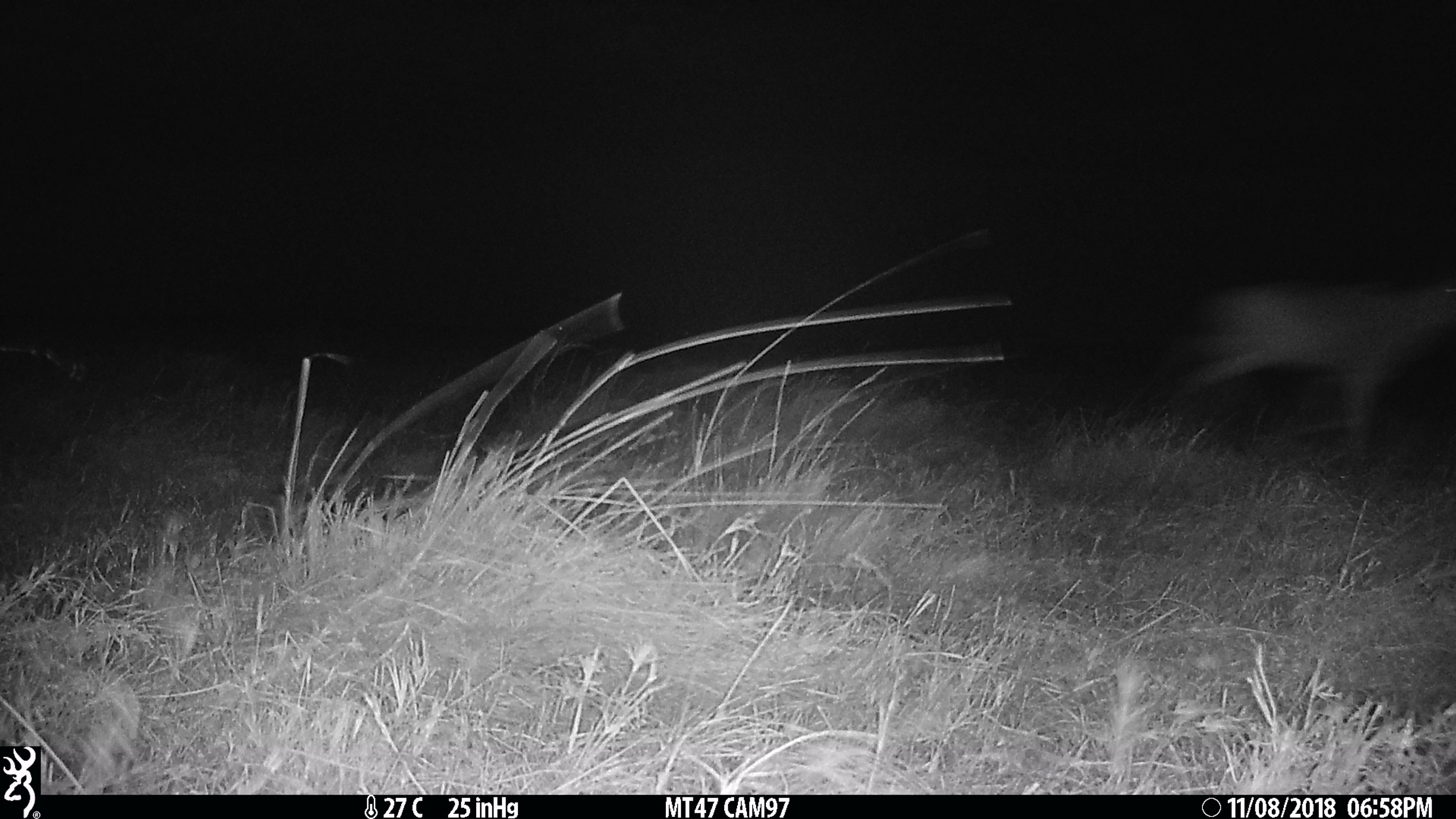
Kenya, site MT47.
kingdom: Animalia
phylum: Chordata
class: Mammalia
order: Artiodactyla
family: Bovidae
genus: Alcelaphus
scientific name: Alcelaphus buselaphus cokii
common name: coke's hartebeest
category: hartebeest cokes